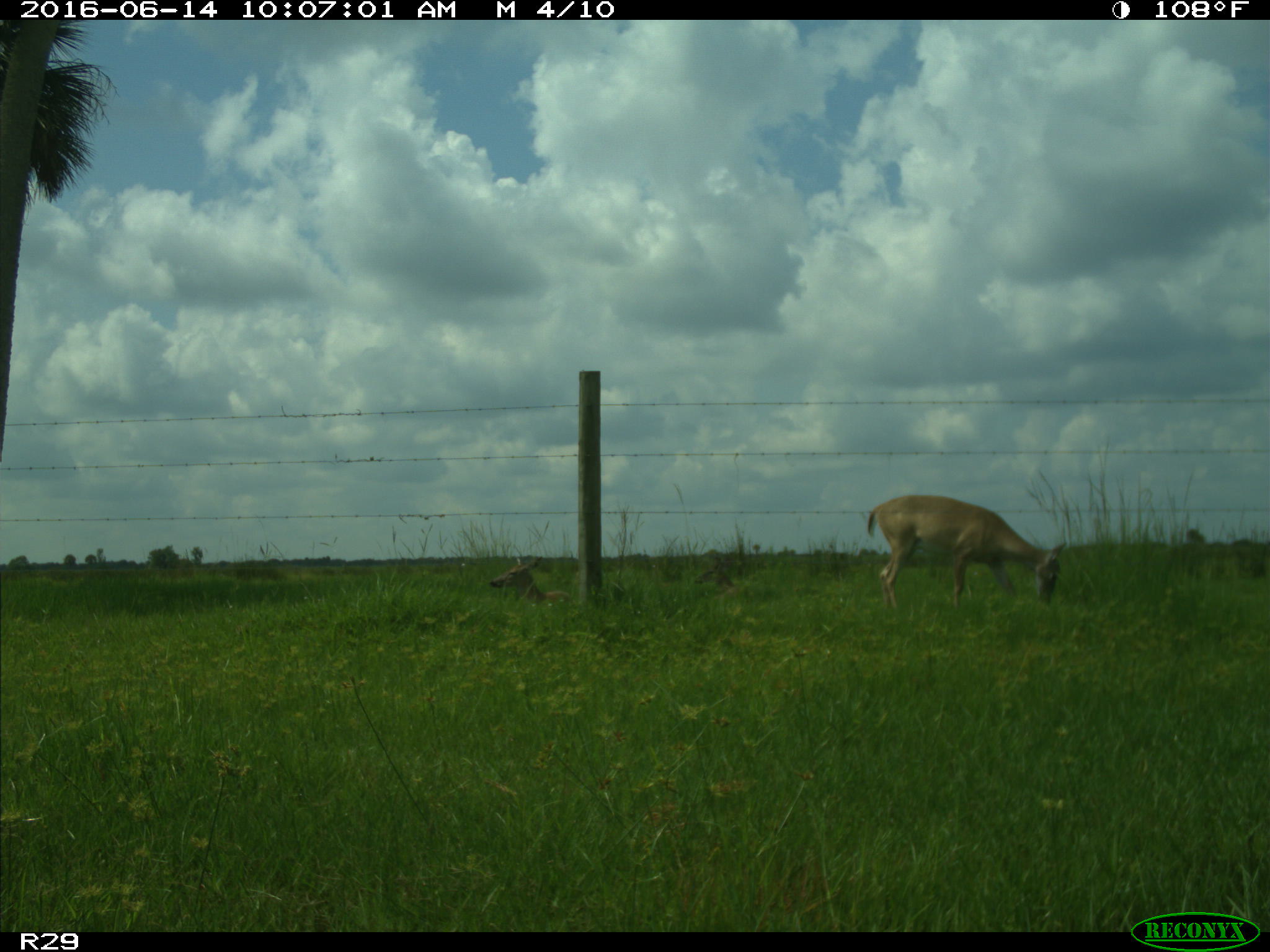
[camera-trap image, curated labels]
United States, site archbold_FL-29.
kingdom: Animalia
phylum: Chordata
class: Mammalia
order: Artiodactyla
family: Cervidae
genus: Odocoileus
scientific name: Odocoileus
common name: deer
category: unidentified deer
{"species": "unidentified deer (deer) (Odocoileus)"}